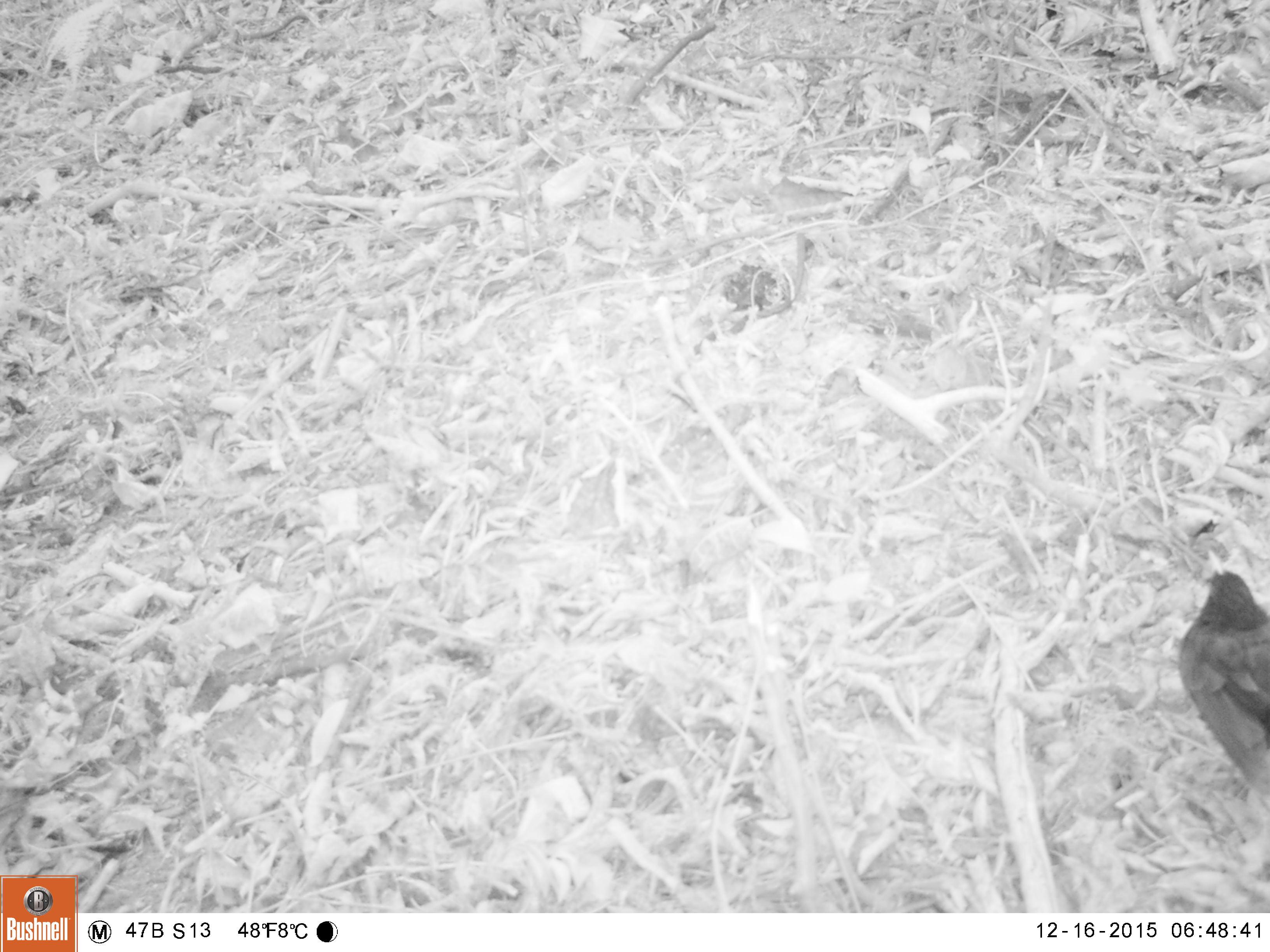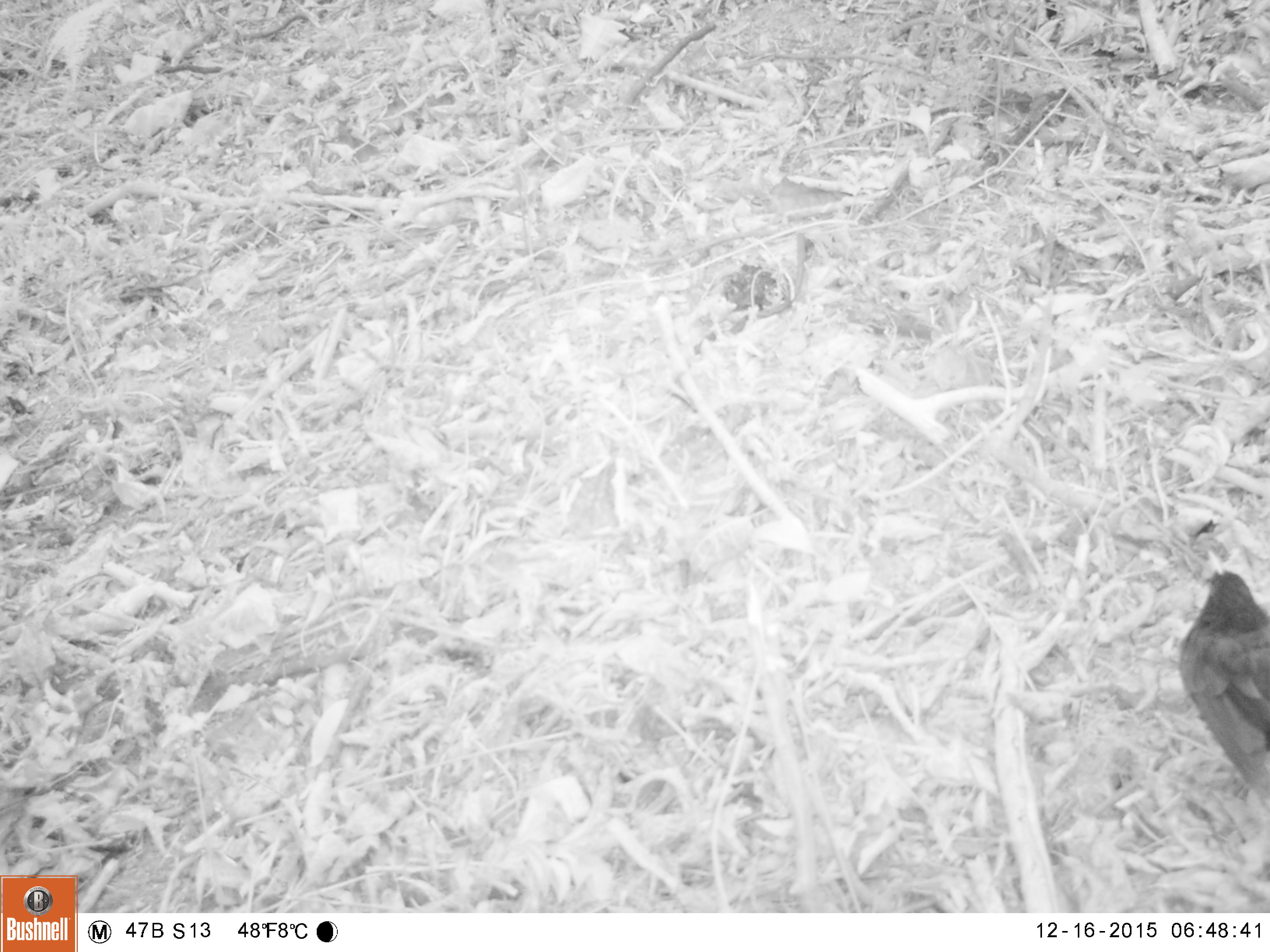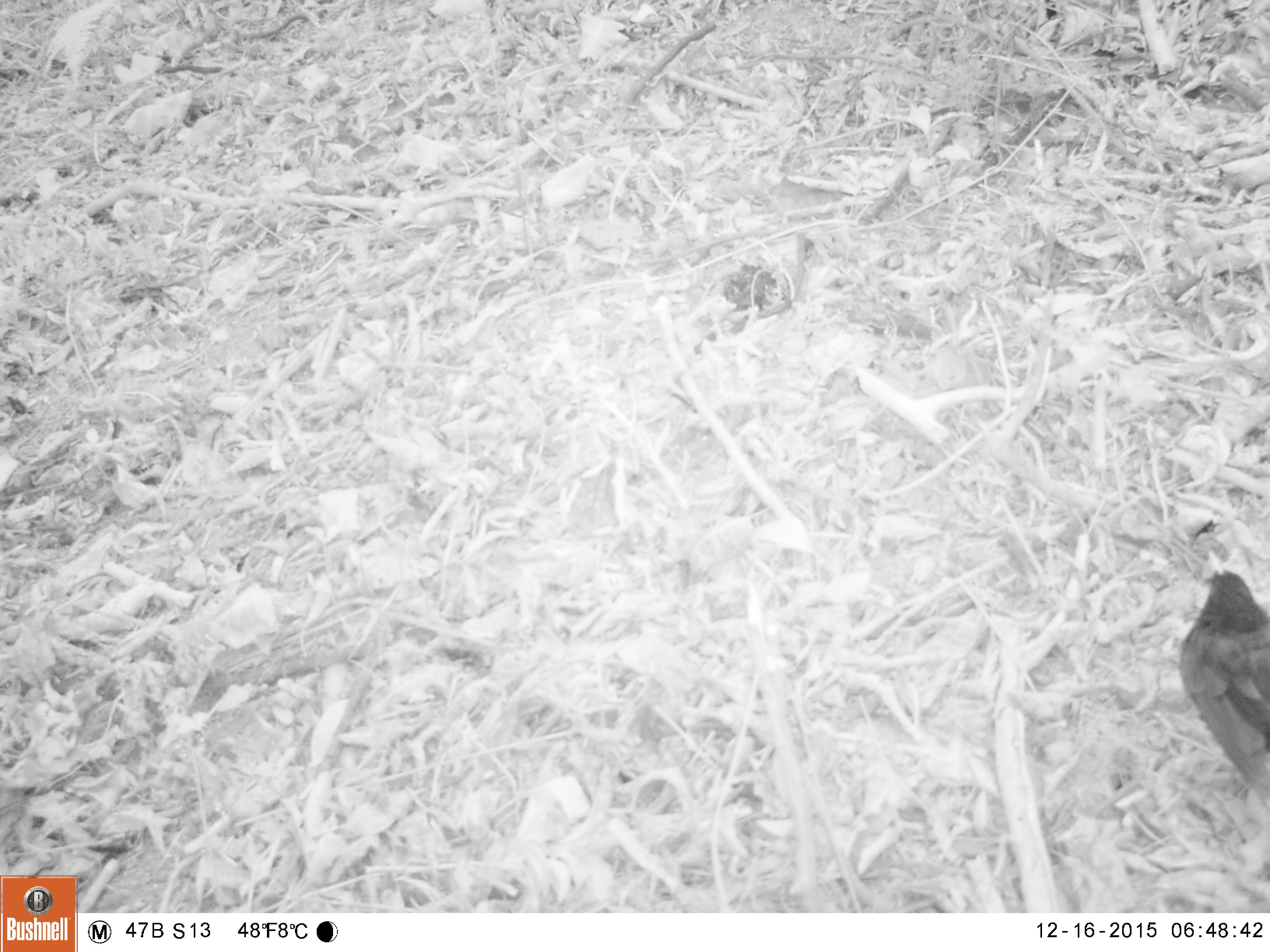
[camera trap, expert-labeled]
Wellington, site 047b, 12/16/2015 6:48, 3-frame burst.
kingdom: Animalia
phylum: Chordata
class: Aves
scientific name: Aves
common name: bird